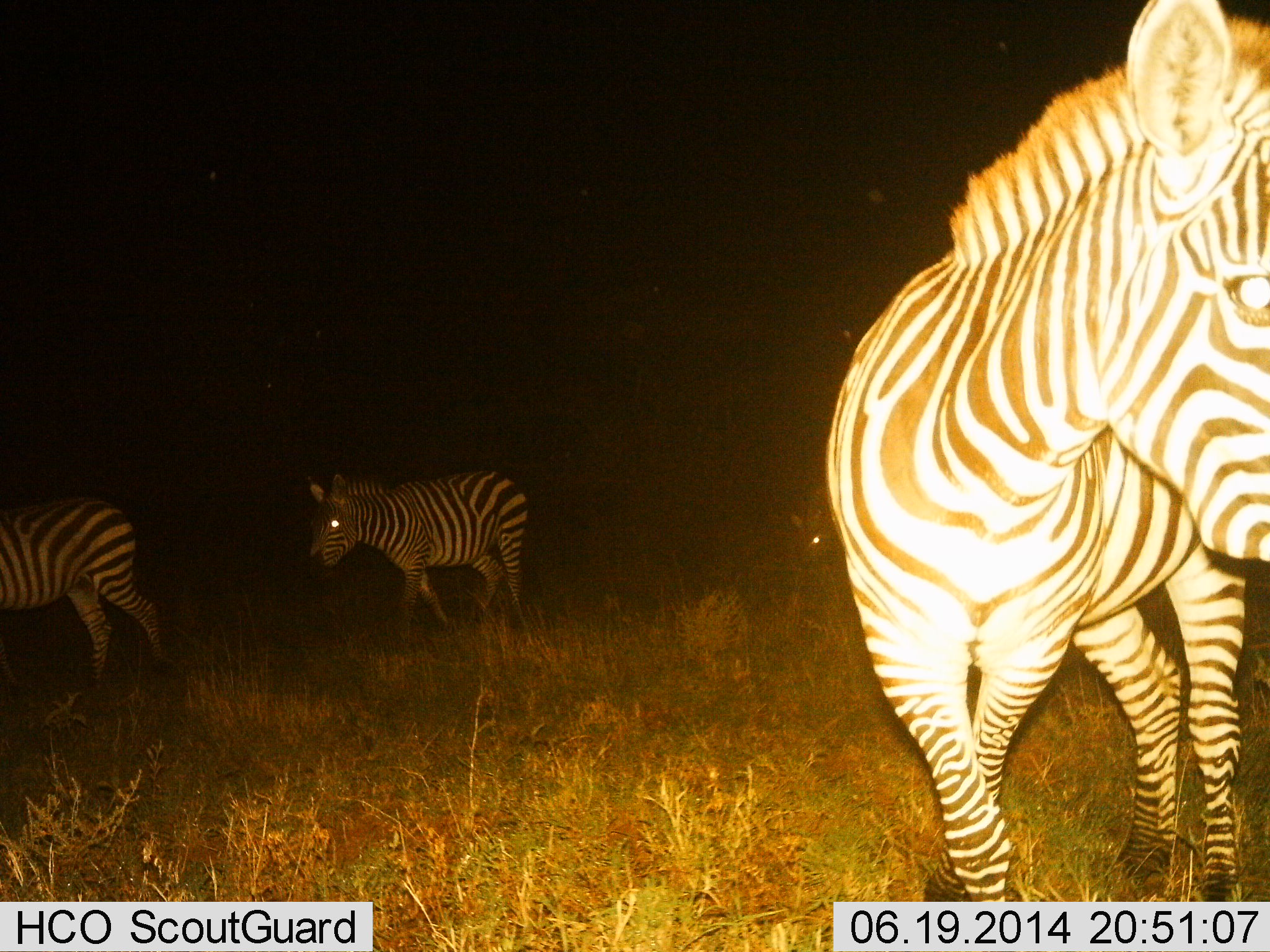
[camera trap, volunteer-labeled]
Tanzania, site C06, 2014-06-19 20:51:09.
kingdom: Animalia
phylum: Chordata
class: Mammalia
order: Perissodactyla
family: Equidae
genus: Equus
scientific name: Equus quagga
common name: plains zebra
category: zebra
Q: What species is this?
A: Zebra (plains zebra) (Equus quagga).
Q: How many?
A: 4.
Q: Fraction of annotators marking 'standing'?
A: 30%.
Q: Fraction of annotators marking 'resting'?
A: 0%.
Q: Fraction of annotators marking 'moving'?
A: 60%.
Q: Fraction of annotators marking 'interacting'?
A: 0%.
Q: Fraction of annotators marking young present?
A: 0%.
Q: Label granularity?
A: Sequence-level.